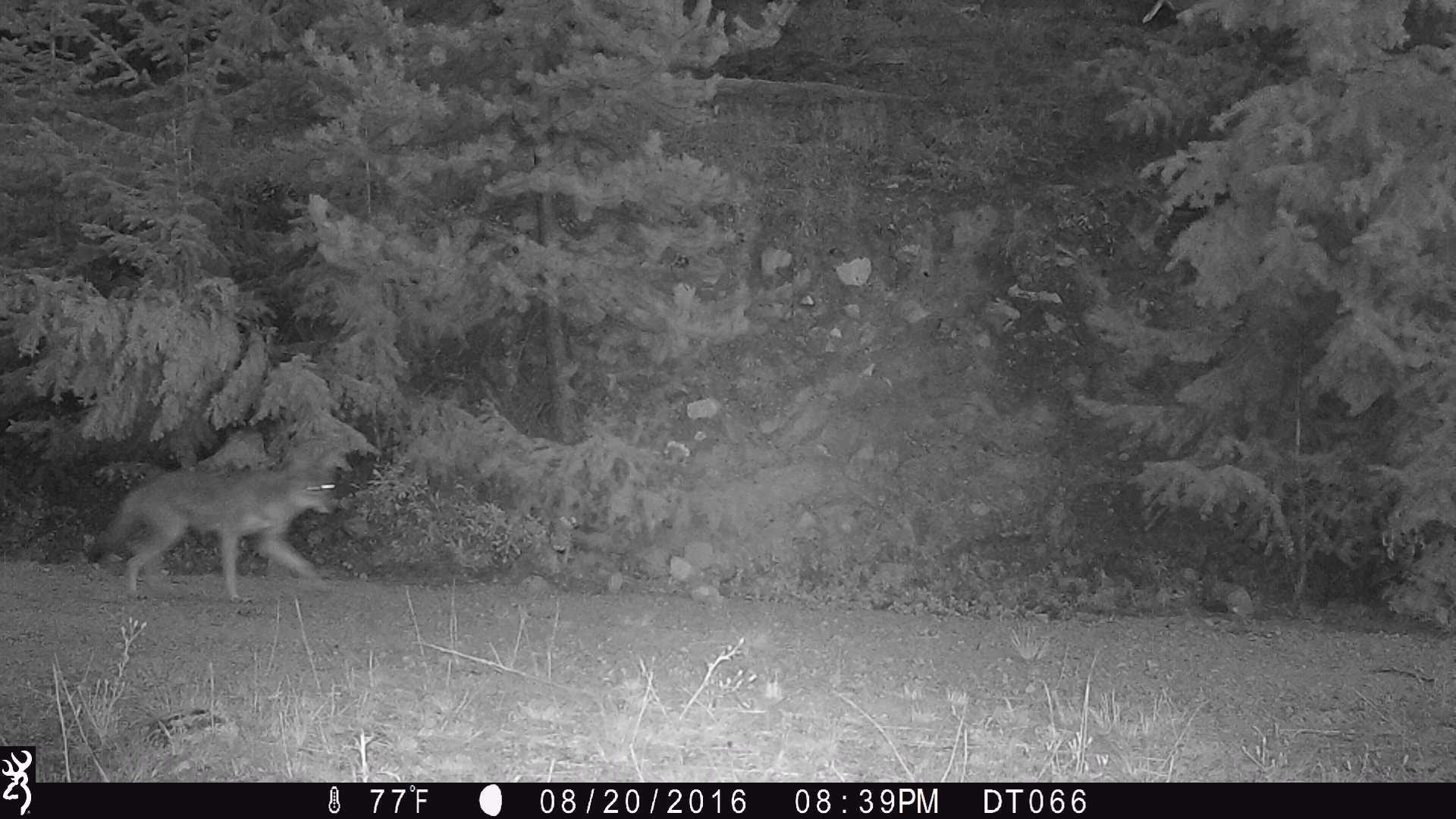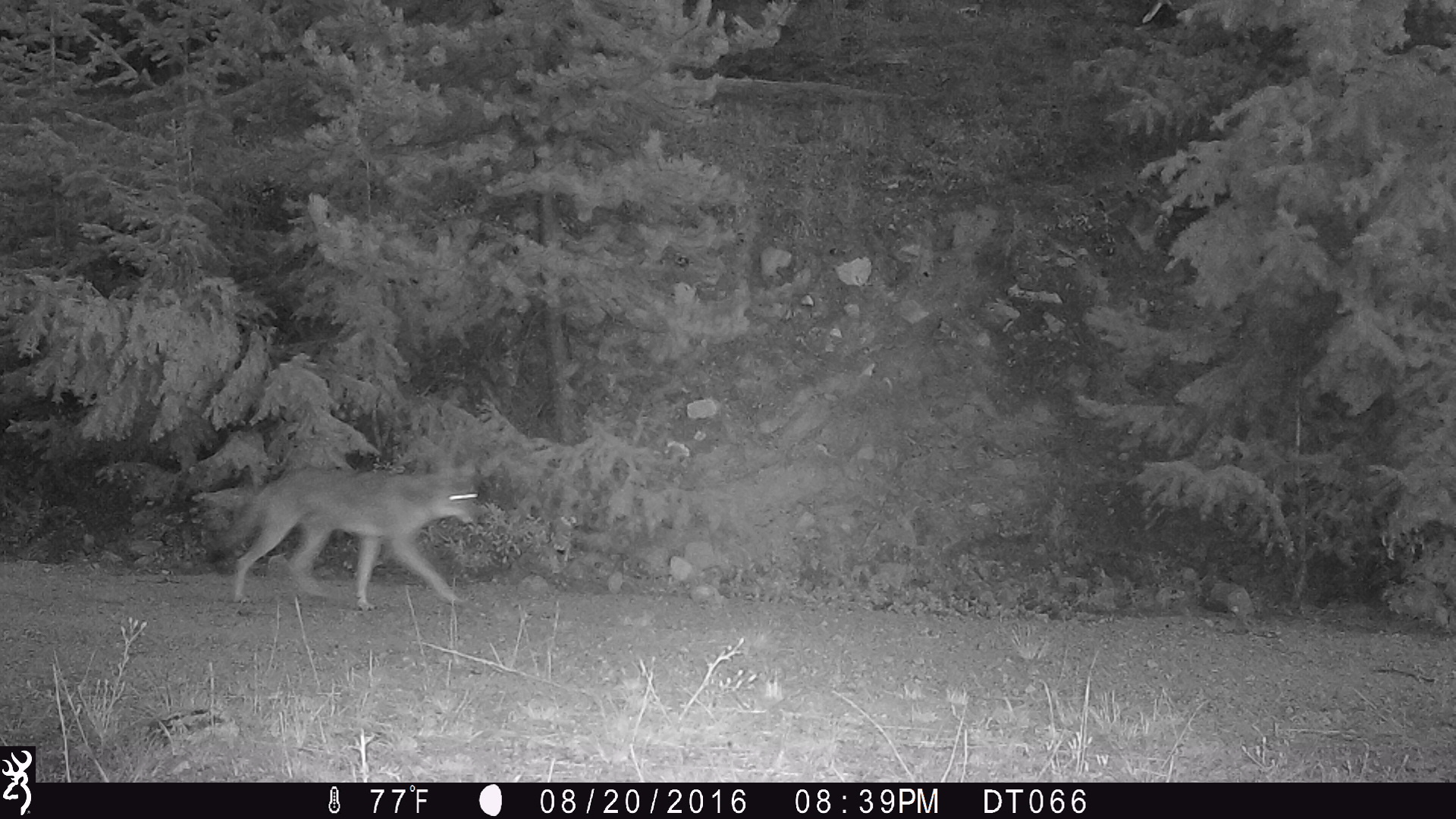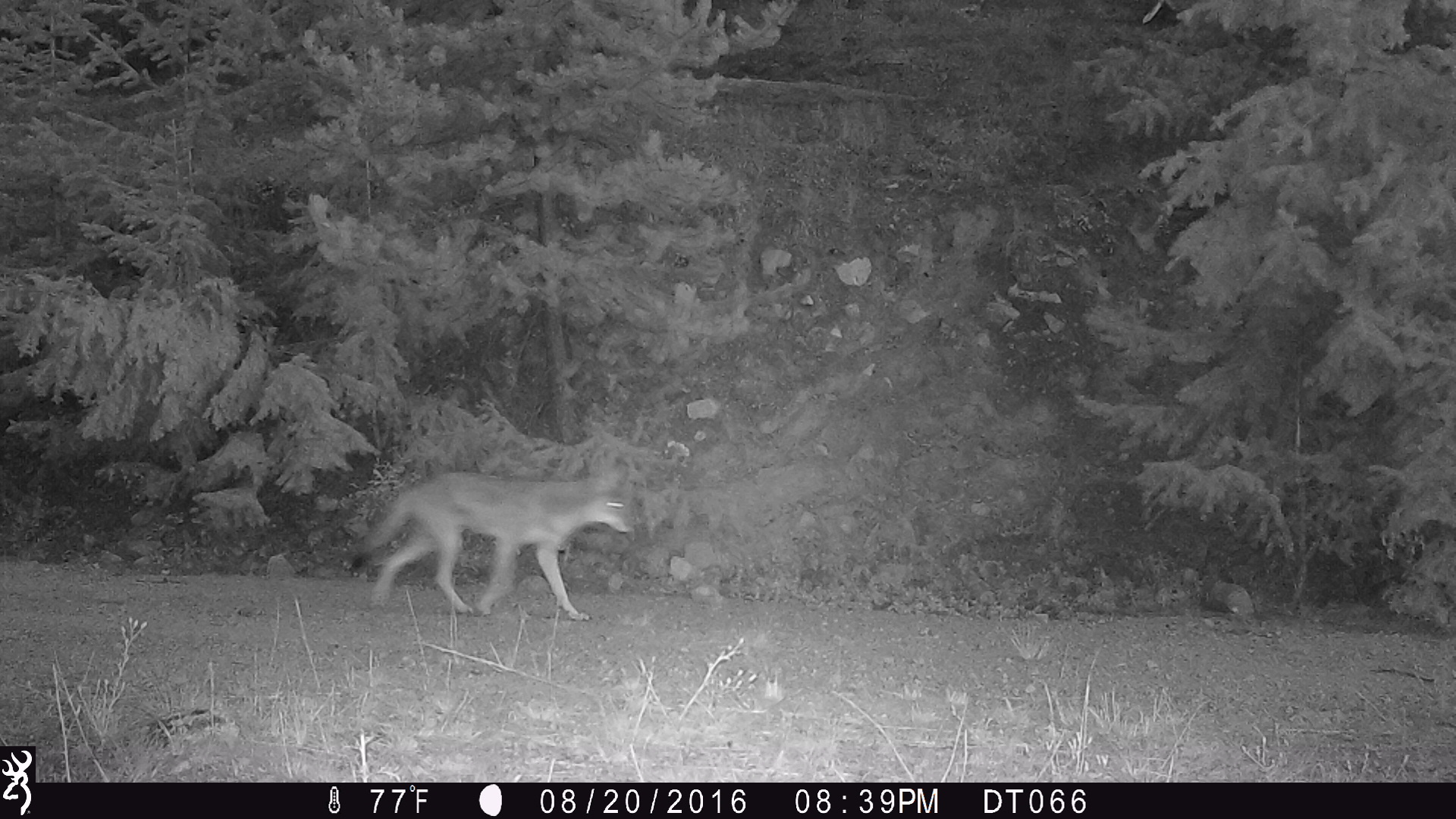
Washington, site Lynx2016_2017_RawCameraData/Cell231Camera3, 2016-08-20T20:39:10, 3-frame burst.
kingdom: Animalia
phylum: Chordata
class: Mammalia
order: Carnivora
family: Canidae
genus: Canis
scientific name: Canis latrans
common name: coyote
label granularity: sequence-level